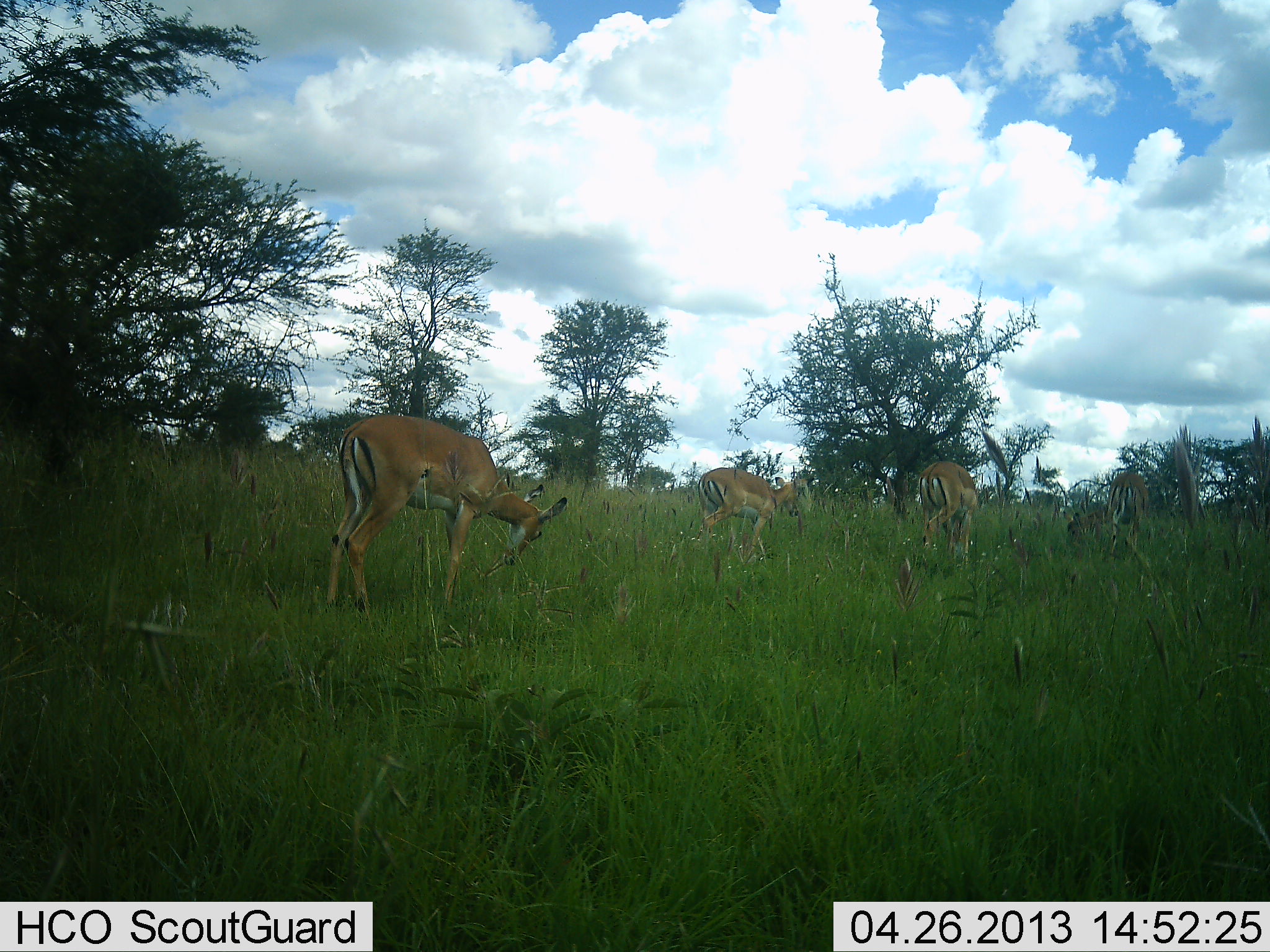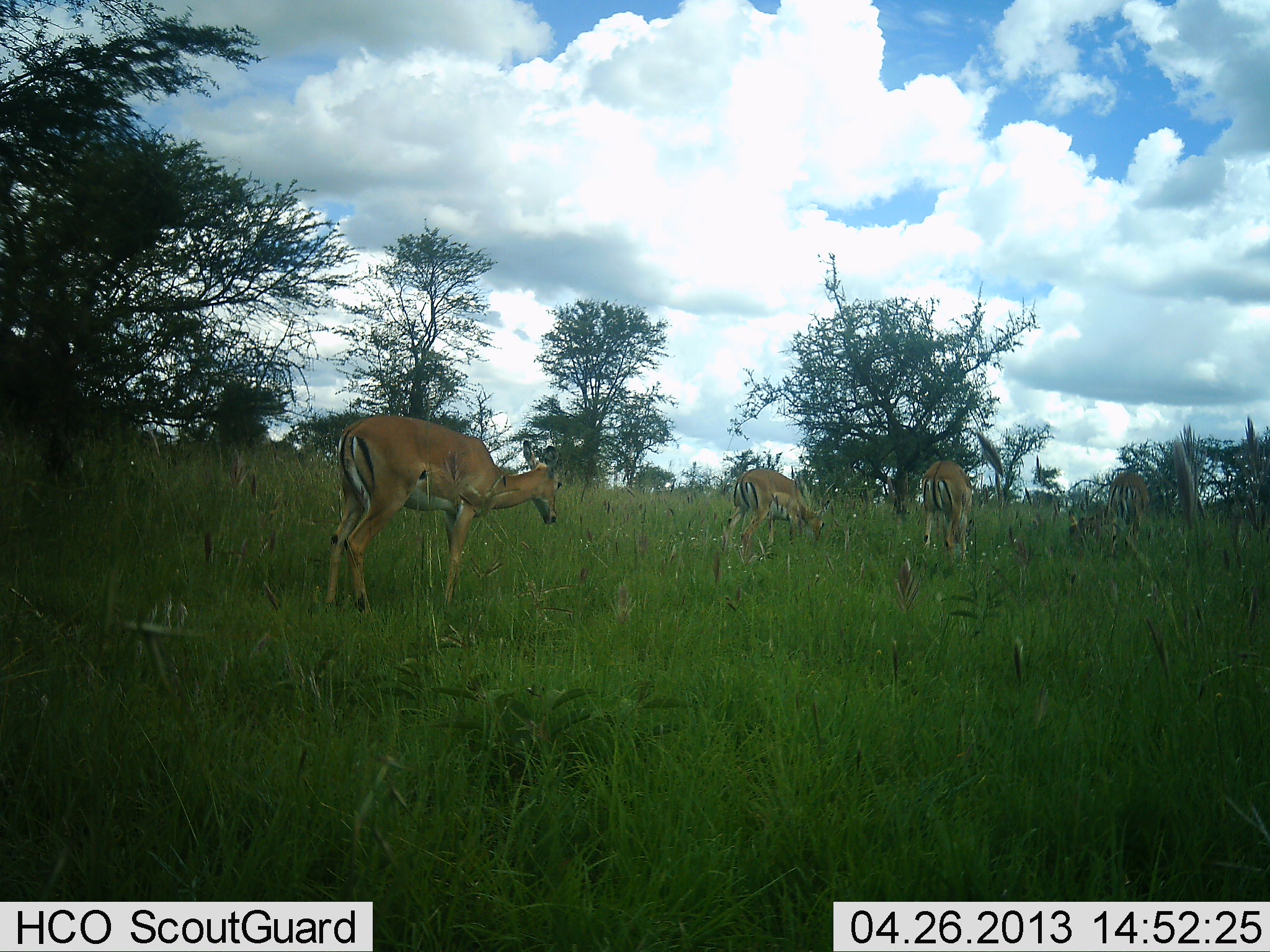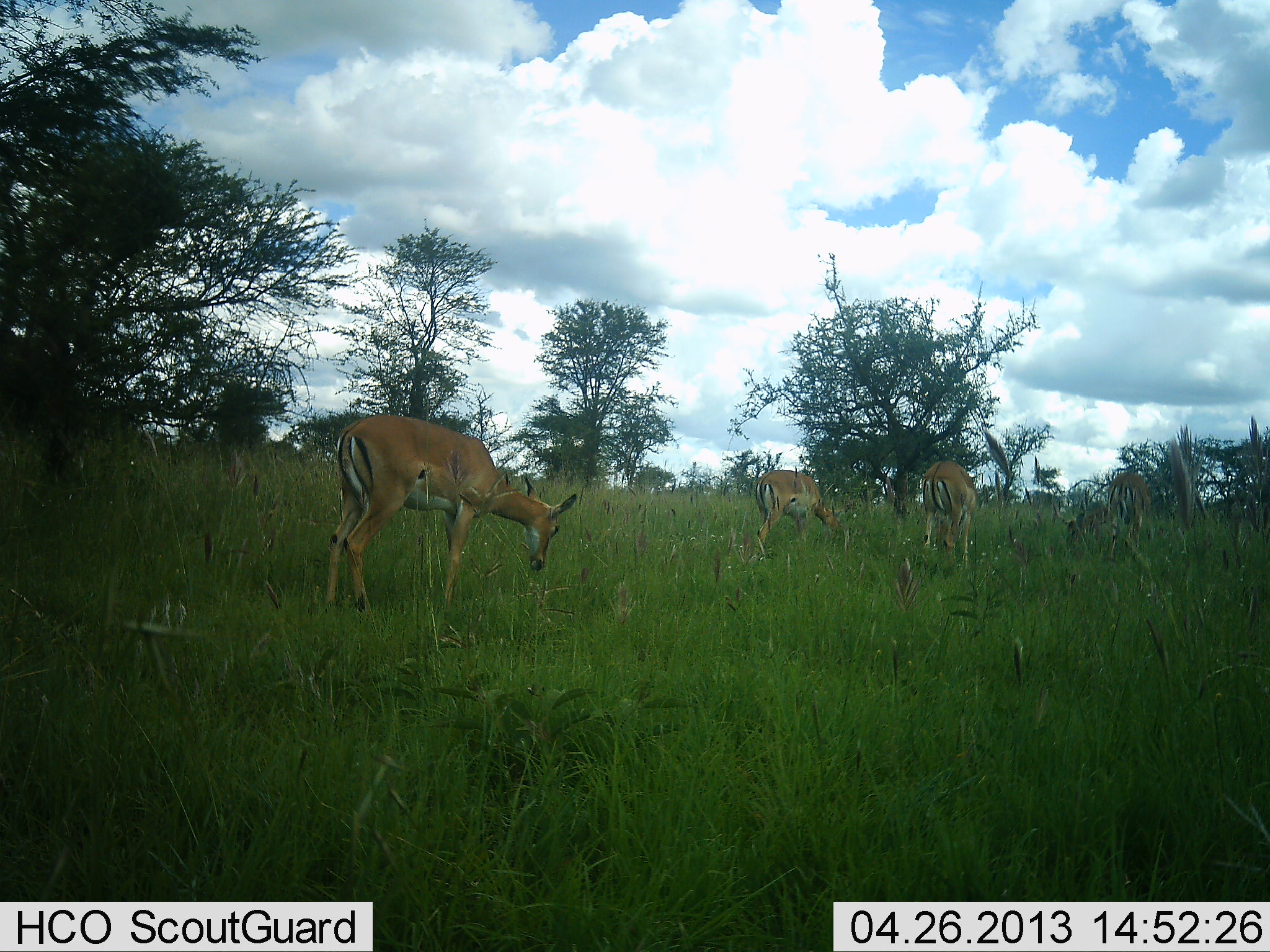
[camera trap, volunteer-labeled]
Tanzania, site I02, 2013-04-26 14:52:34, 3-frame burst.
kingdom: Animalia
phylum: Chordata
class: Mammalia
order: Artiodactyla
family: Bovidae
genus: Aepyceros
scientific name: Aepyceros melampus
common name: impala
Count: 4.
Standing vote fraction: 32%.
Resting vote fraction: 5%.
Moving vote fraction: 32%.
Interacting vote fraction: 0%.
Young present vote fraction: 0%.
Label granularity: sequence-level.